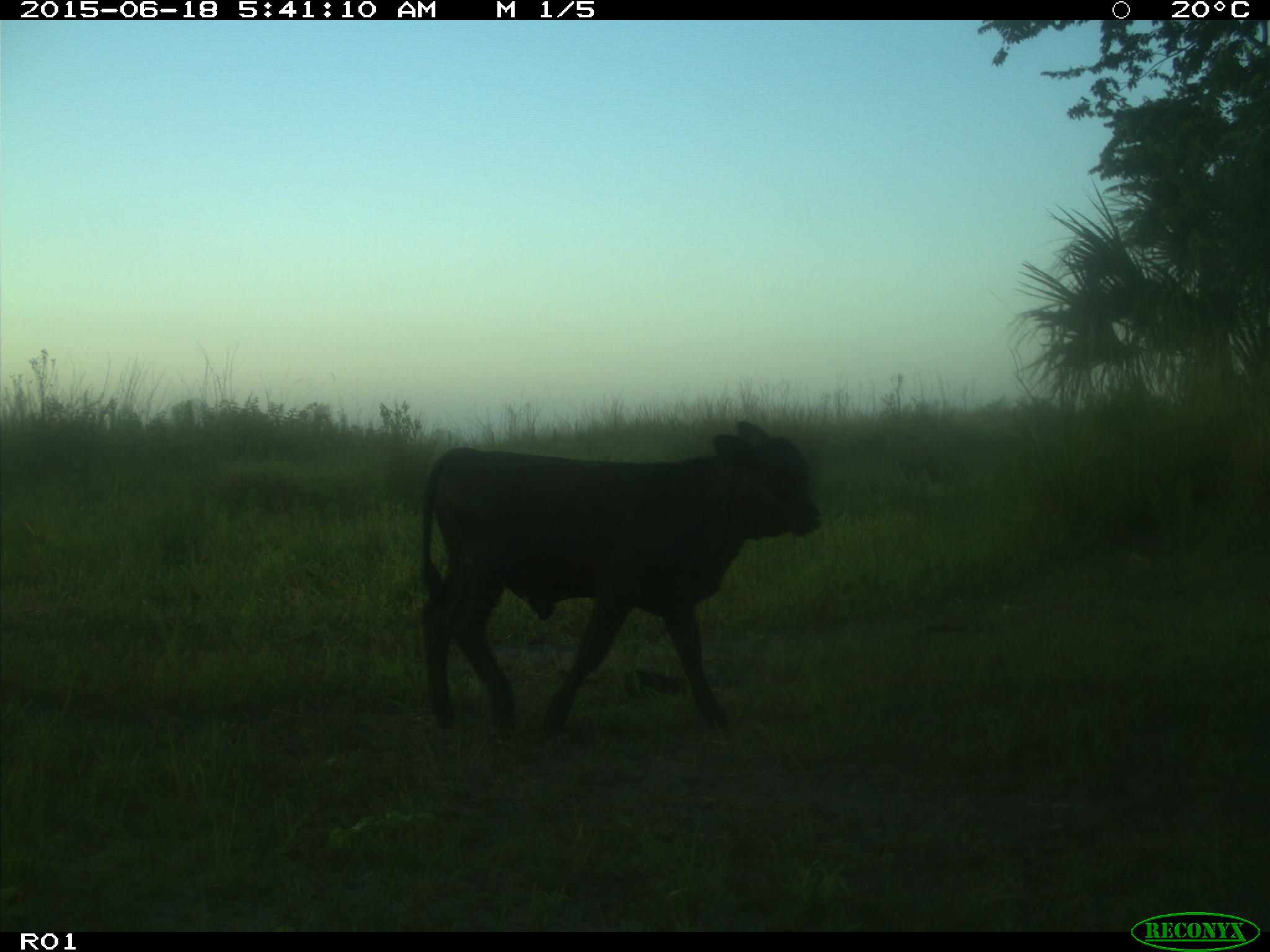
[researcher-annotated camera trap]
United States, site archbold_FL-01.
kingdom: Animalia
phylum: Chordata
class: Mammalia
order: Artiodactyla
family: Bovidae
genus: Bos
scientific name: Bos taurus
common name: domestic cow